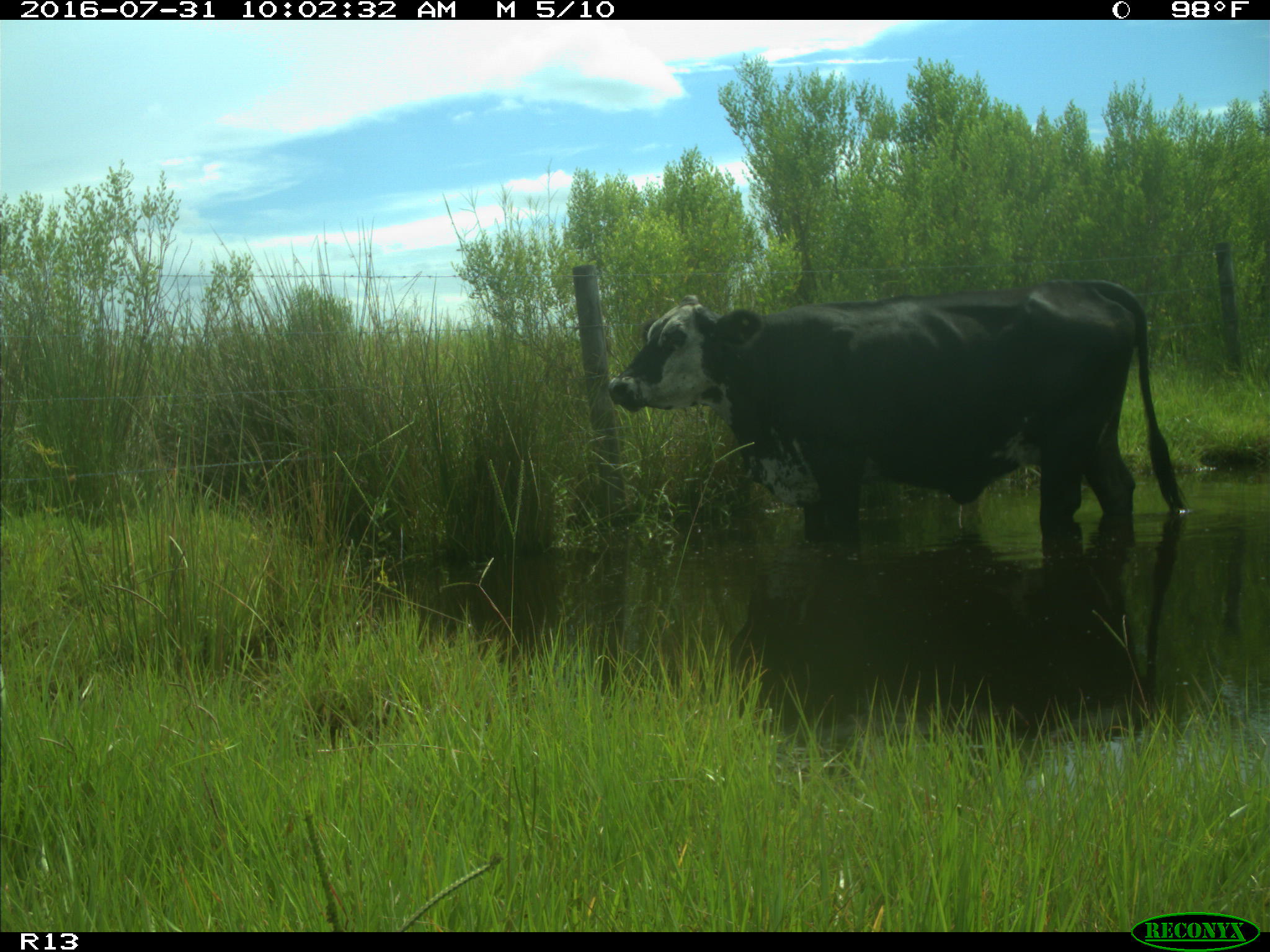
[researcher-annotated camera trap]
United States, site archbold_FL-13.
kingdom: Animalia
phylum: Chordata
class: Mammalia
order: Artiodactyla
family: Bovidae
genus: Bos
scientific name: Bos taurus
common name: domestic cow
Bos taurus (domestic cow).